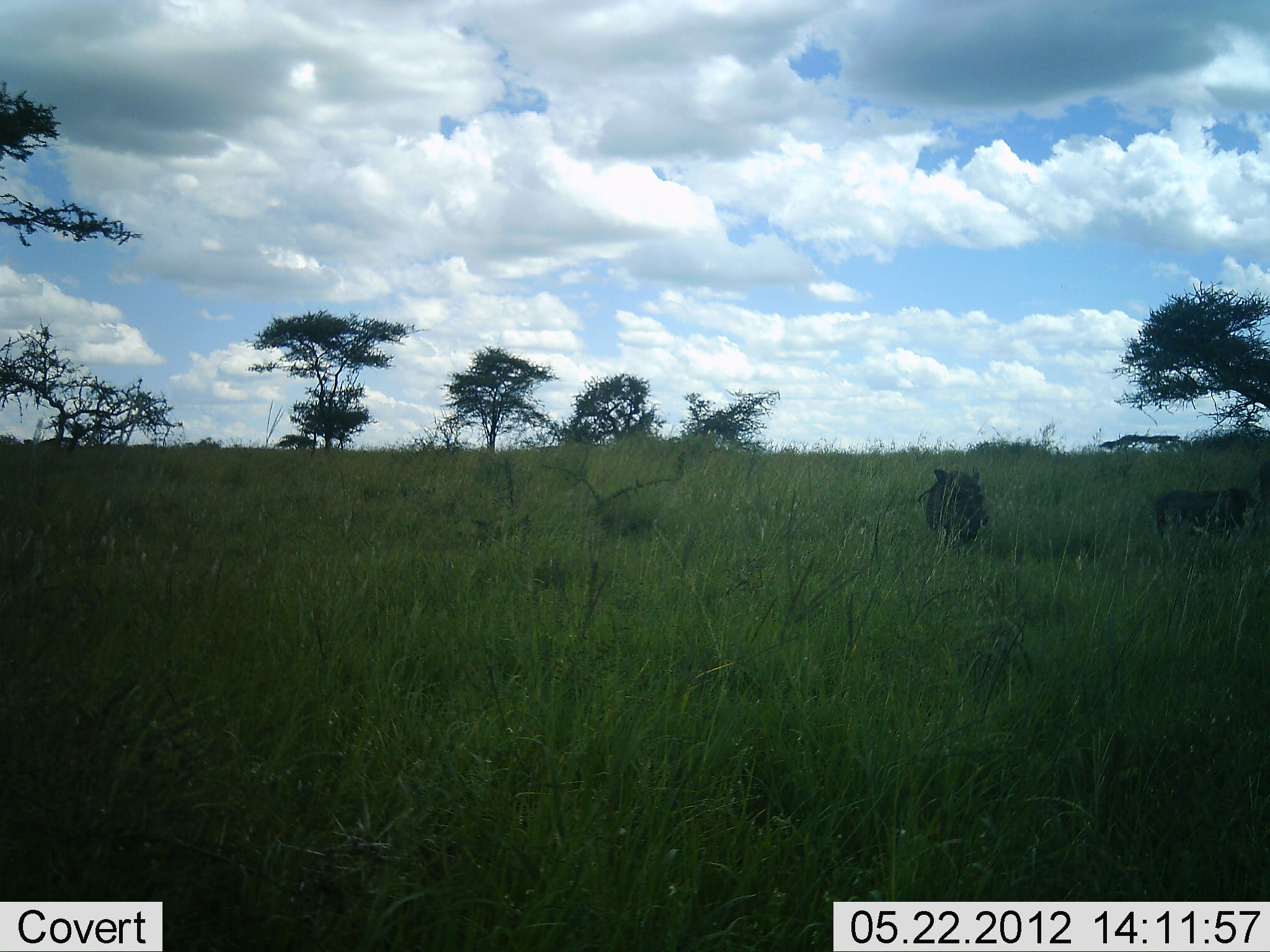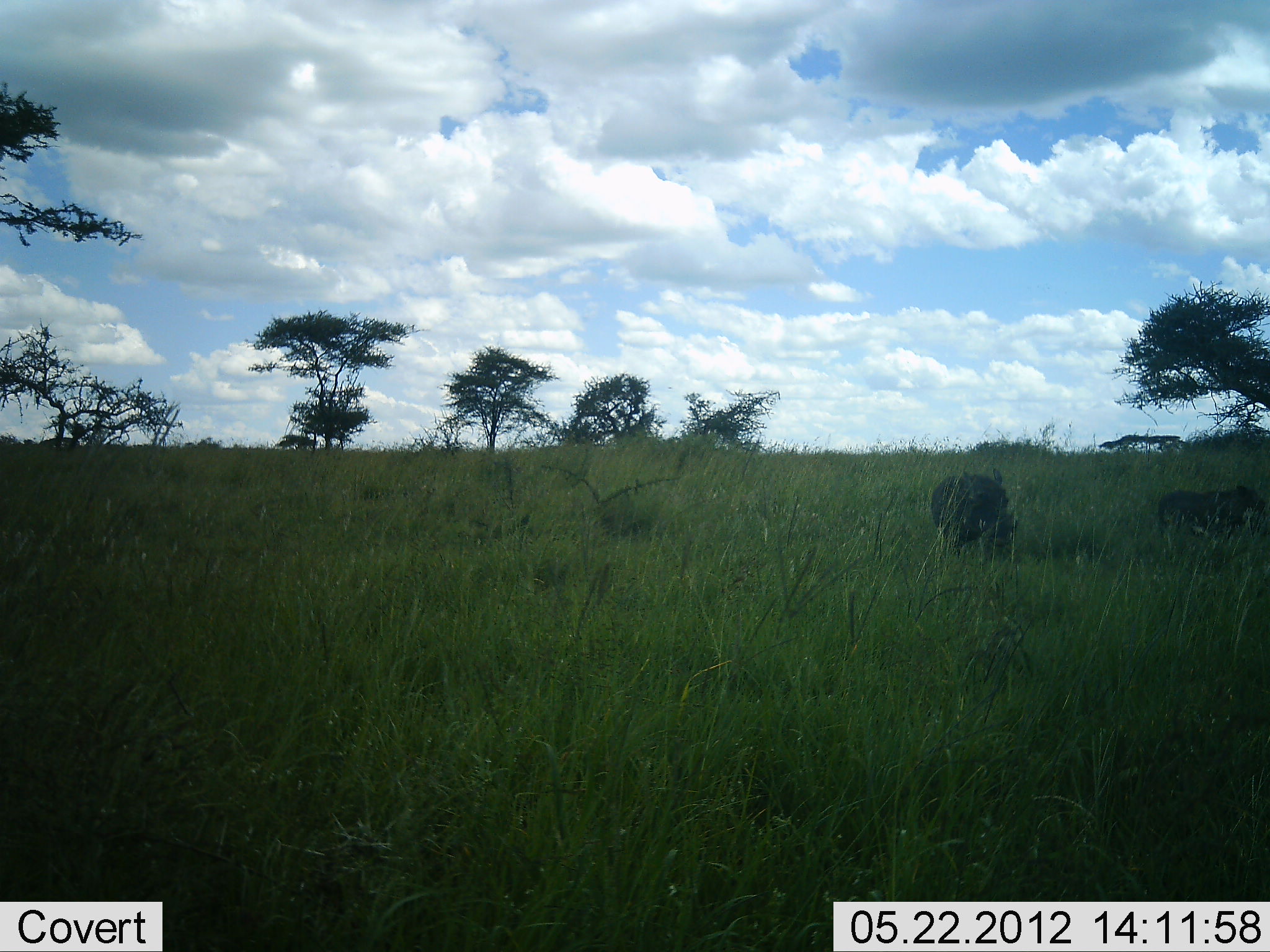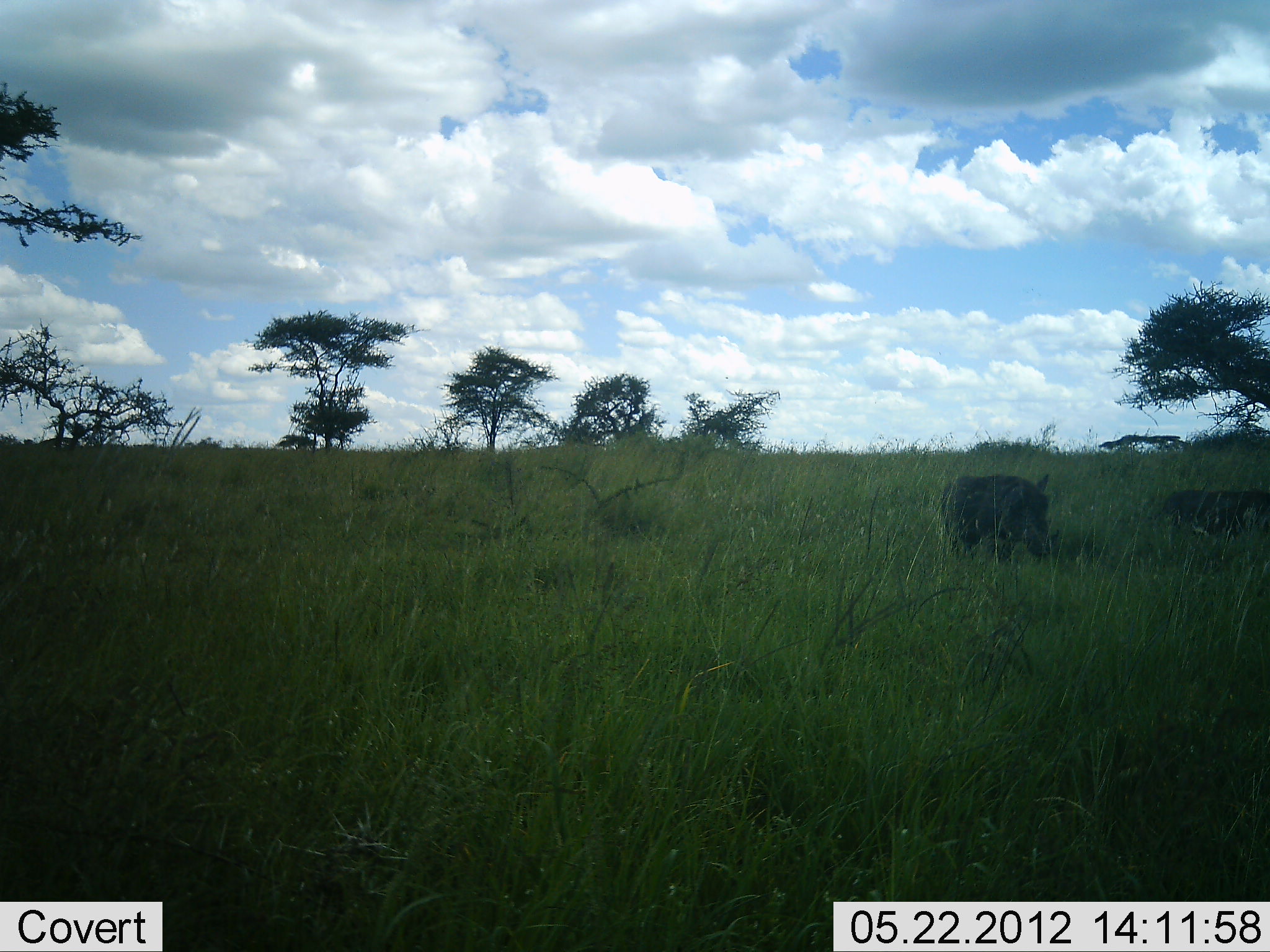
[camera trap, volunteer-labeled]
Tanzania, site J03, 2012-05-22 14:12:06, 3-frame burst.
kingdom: Animalia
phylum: Chordata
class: Mammalia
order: Artiodactyla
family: Suidae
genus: Phacochoerus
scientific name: Phacochoerus africanus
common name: warthog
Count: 2.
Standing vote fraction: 20%.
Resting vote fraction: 0%.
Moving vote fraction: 100%.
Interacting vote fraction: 0%.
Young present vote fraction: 10%.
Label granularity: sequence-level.